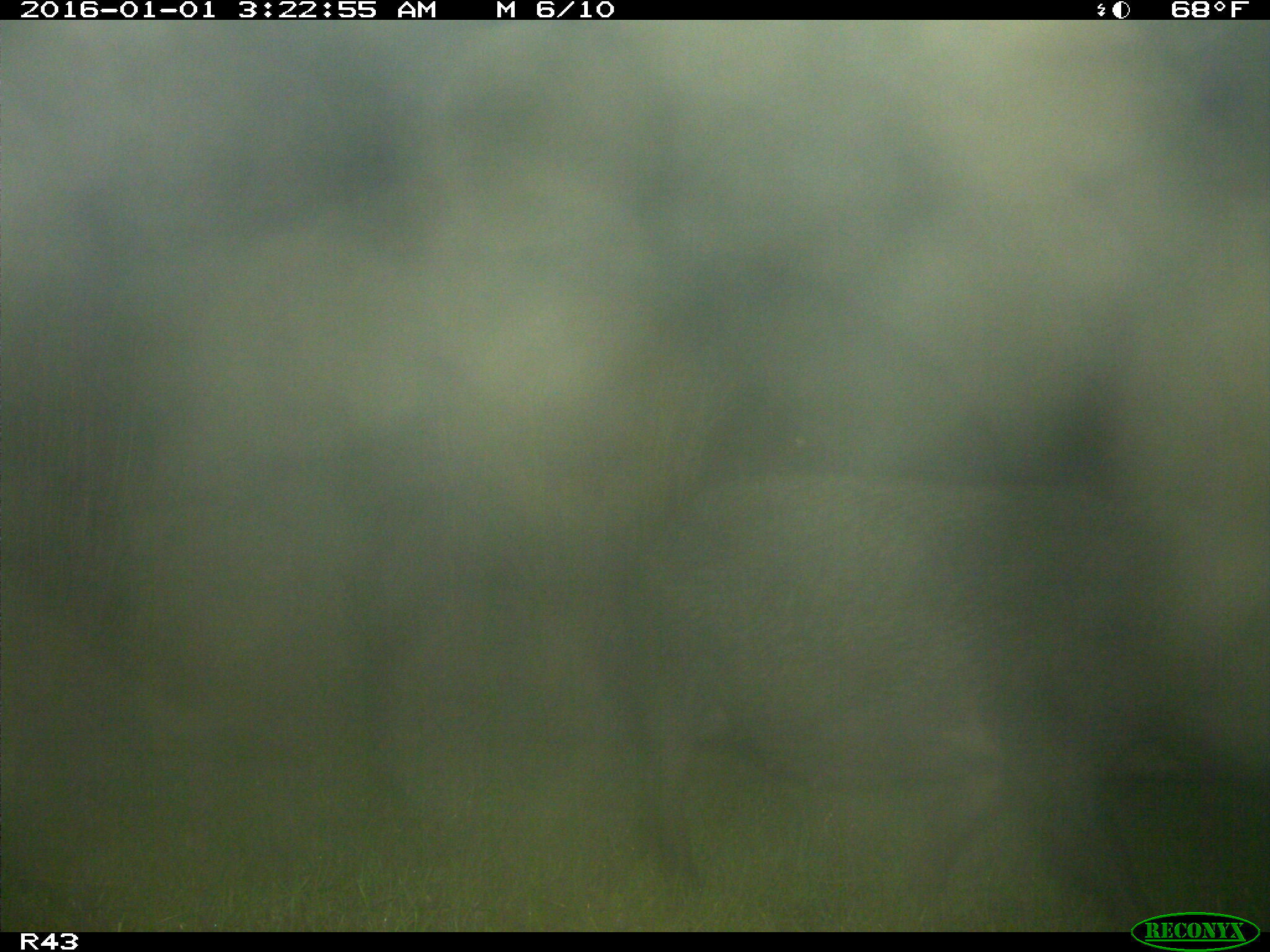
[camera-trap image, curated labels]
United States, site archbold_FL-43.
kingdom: Animalia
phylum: Chordata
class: Mammalia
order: Artiodactyla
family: Suidae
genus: Sus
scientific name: Sus scrofa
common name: wild boar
Sus scrofa (wild boar).